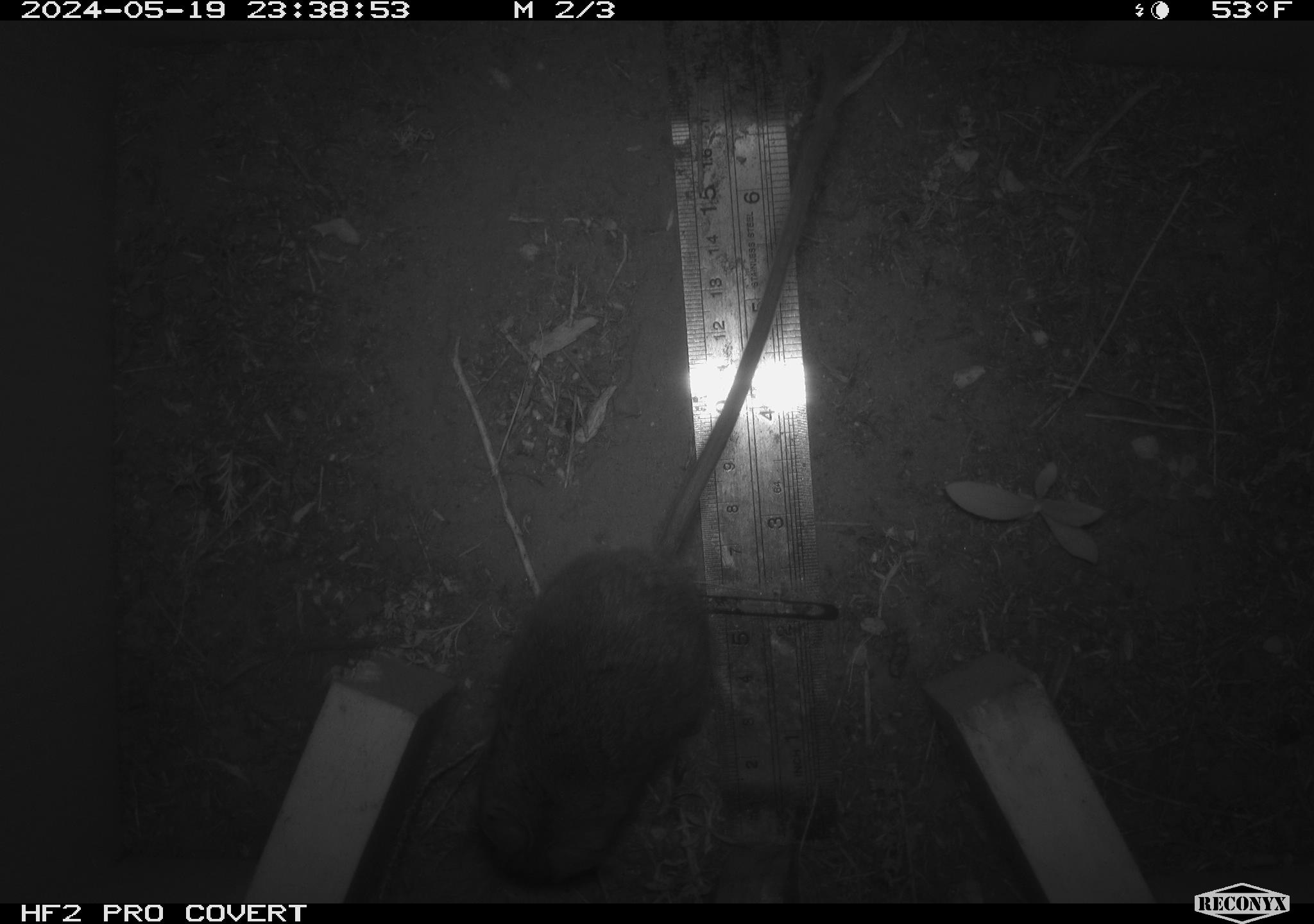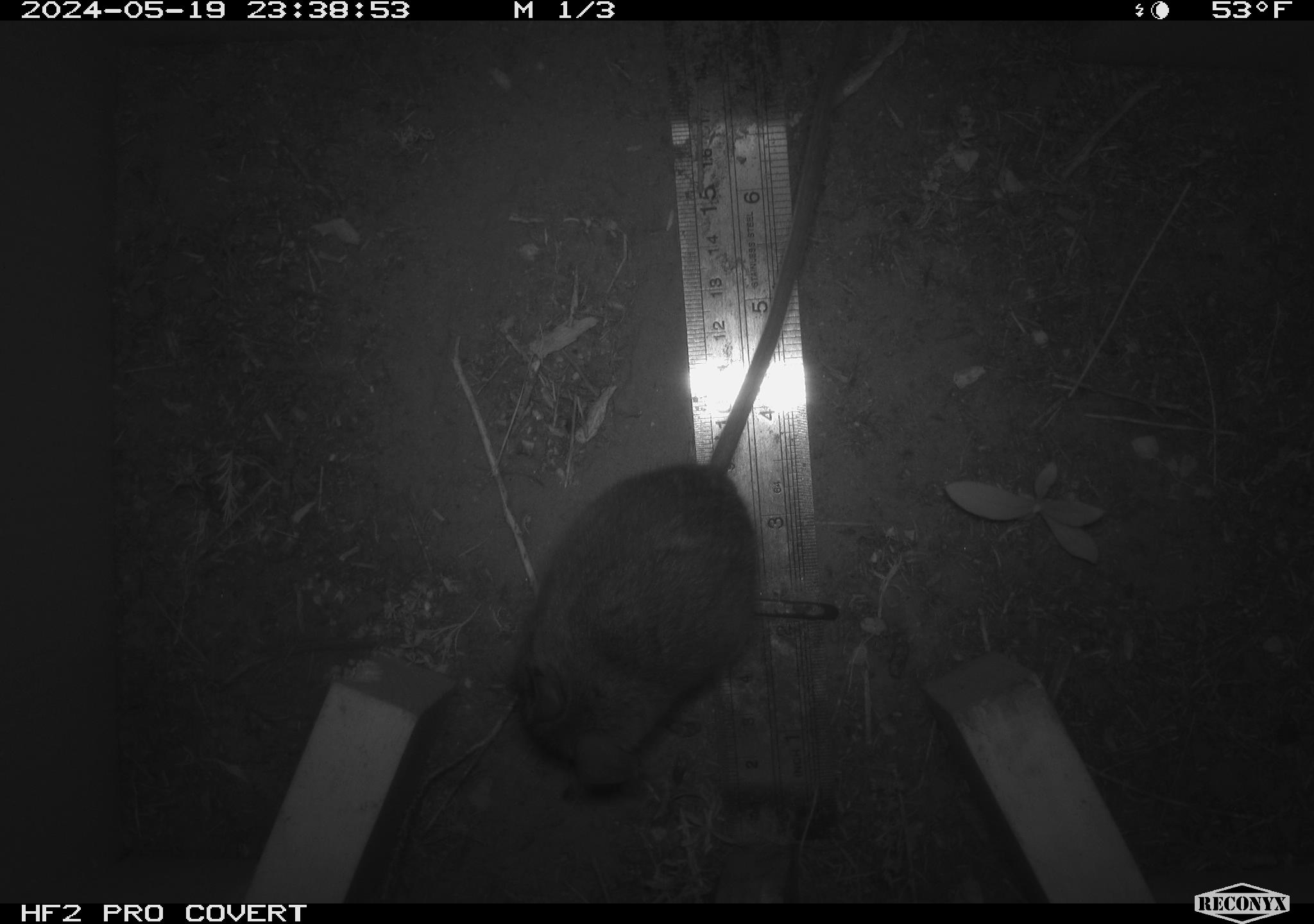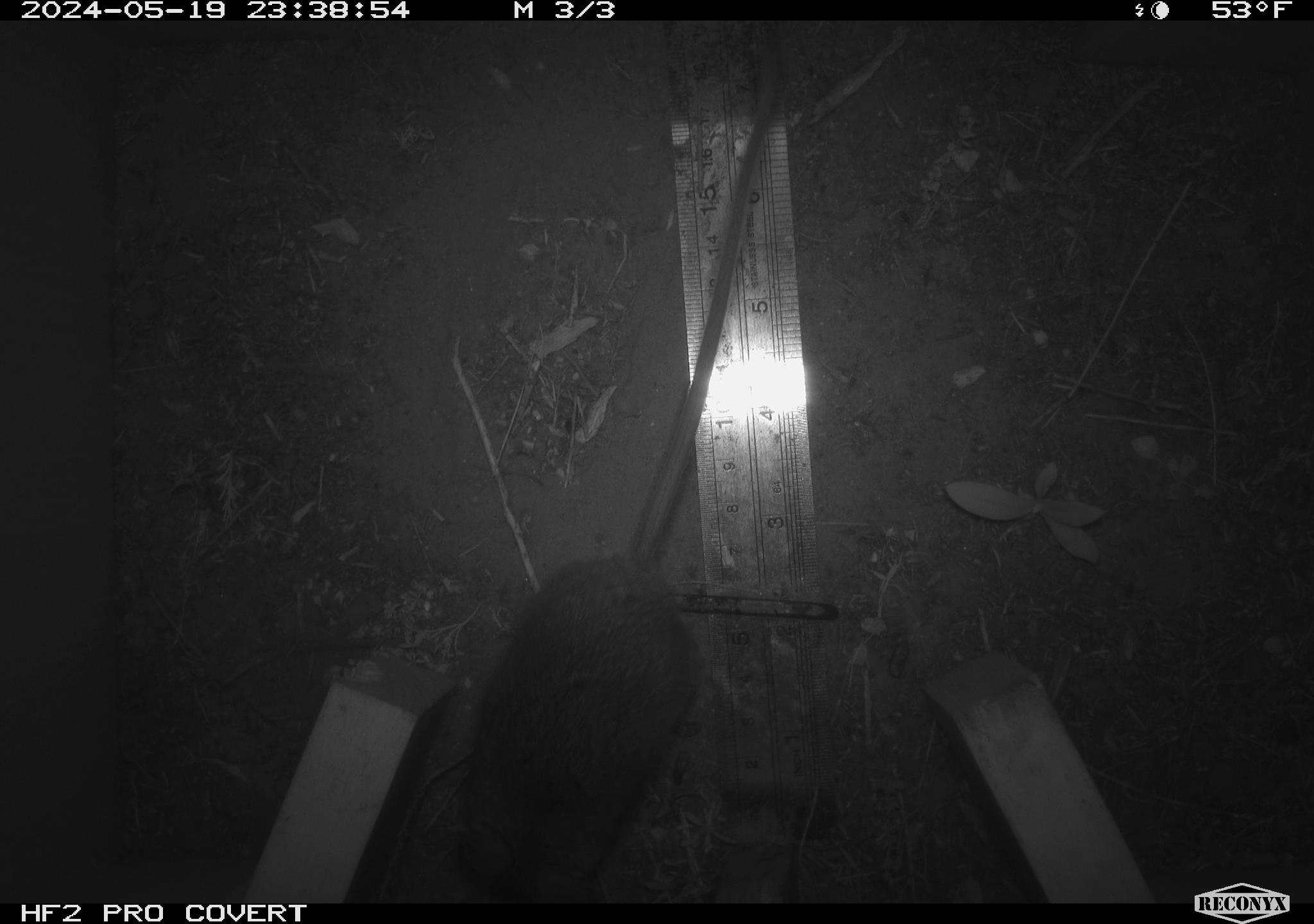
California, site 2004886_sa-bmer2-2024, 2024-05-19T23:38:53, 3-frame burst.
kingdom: Animalia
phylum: Chordata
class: Mammalia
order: Rodentia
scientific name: Rodentia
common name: woodrat or rat or mouse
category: woodrat or rat or mouse species